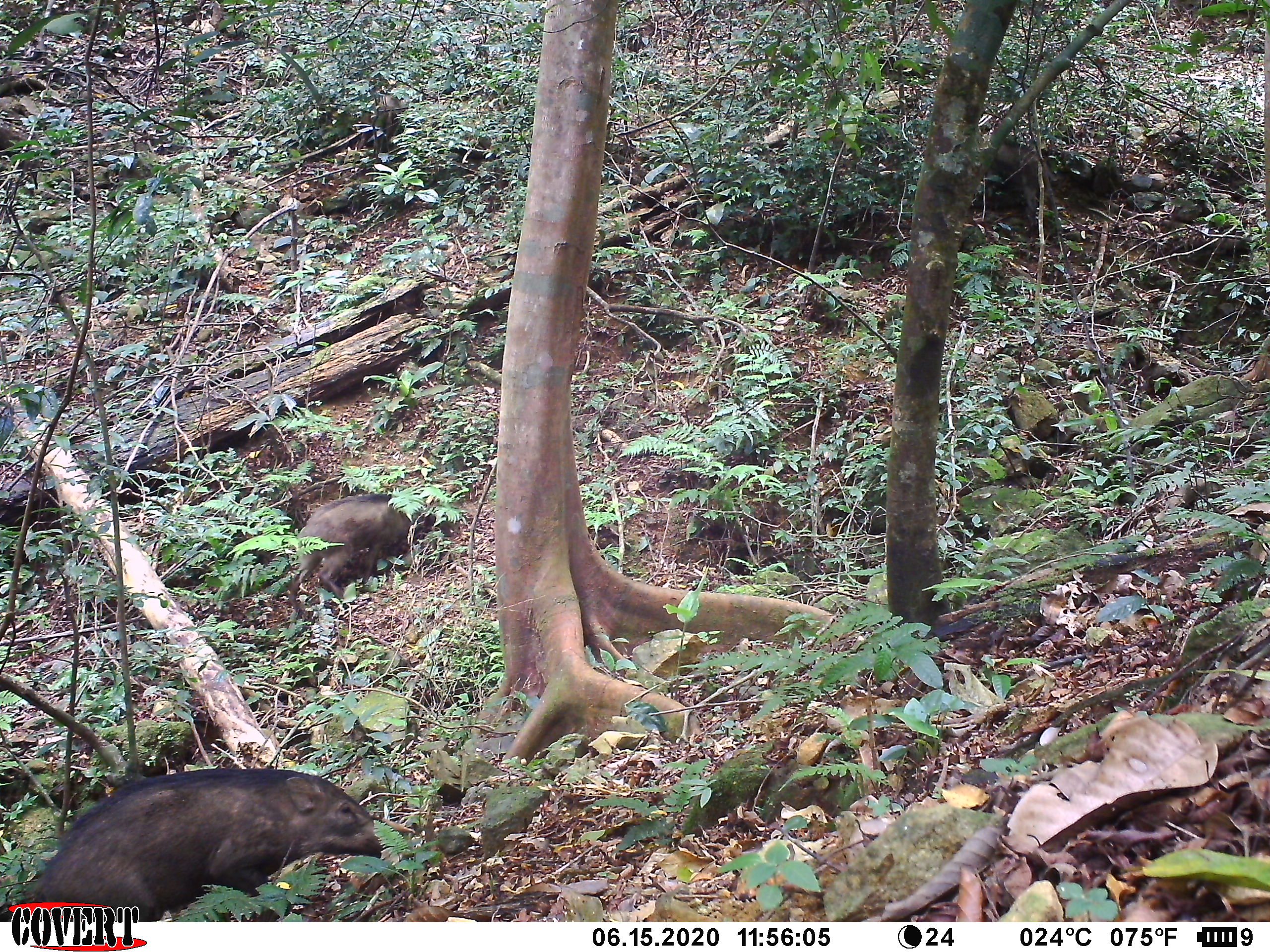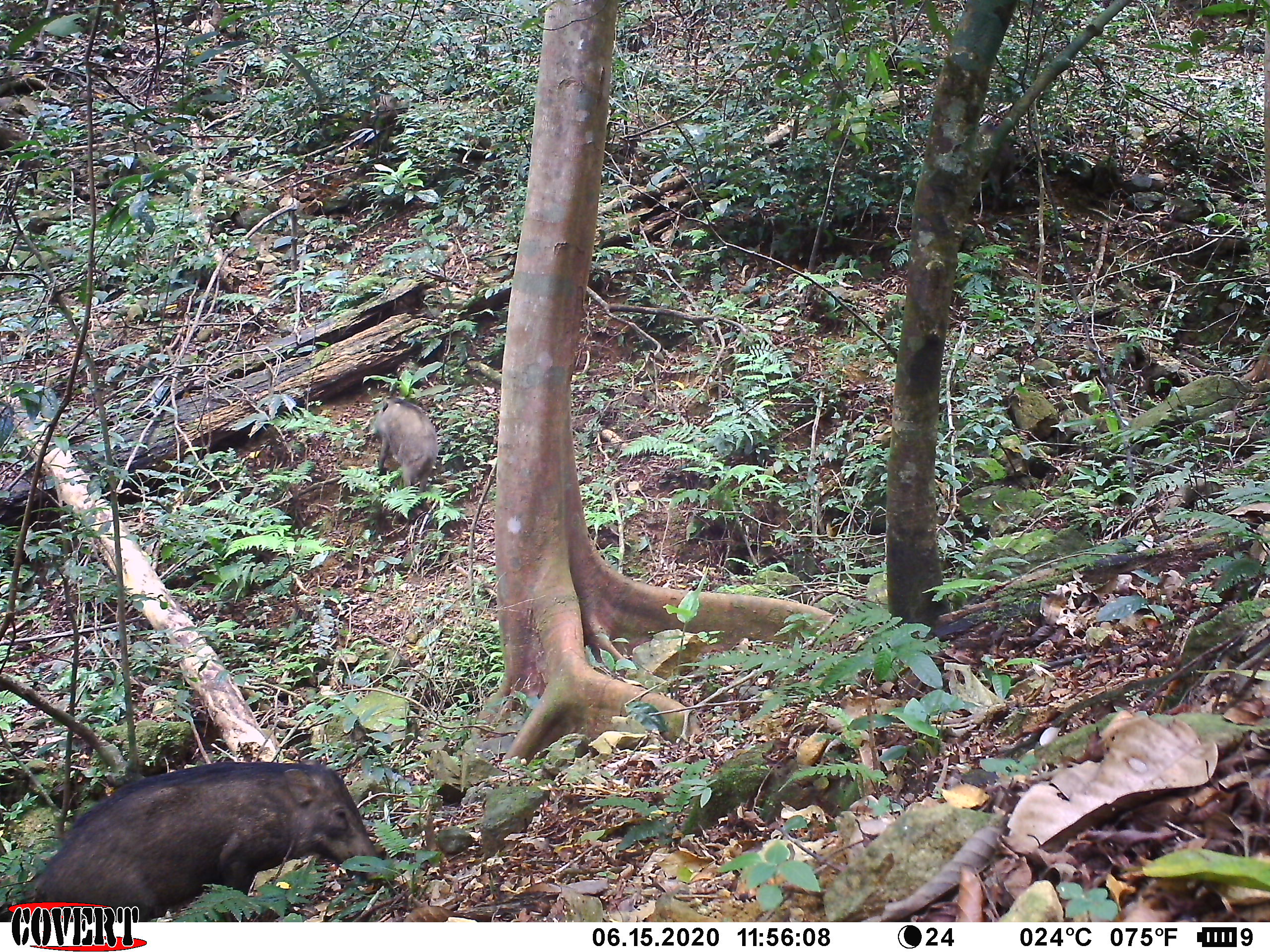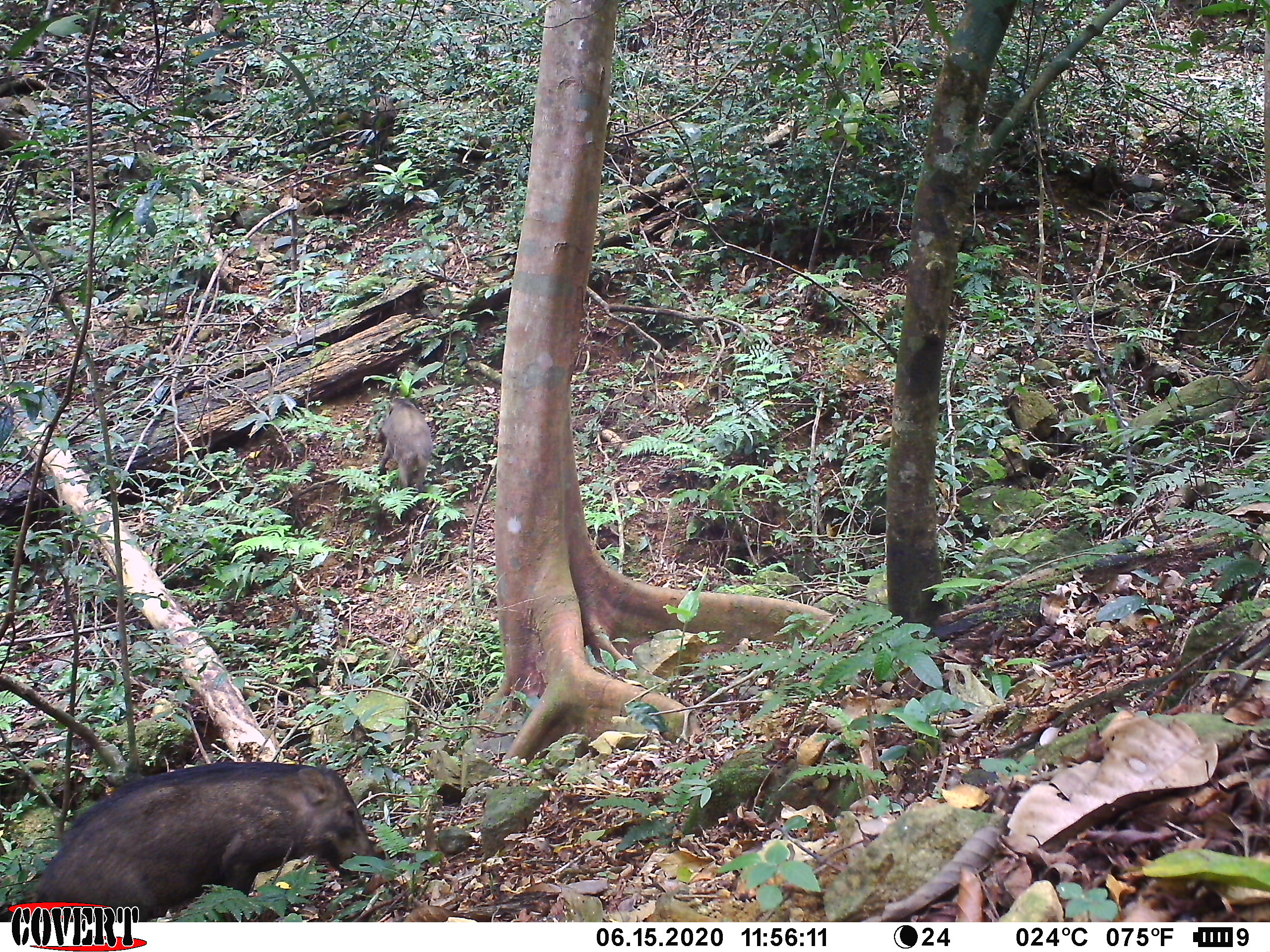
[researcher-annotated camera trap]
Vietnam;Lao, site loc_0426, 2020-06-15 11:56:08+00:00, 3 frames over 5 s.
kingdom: Animalia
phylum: Chordata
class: Mammalia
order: Artiodactyla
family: Suidae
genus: Sus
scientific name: Sus scrofa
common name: eurasian wild pig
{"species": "eurasian wild pig (Sus scrofa)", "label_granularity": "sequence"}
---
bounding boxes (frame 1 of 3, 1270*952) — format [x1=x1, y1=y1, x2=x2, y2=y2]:
eurasian wild pig: [x1=0, y1=766, x2=384, y2=922]; [x1=287, y1=493, x2=463, y2=616]; [x1=989, y1=139, x2=1055, y2=240]; [x1=356, y1=95, x2=401, y2=152]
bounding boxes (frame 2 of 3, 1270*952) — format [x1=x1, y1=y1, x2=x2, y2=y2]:
eurasian wild pig: [x1=0, y1=759, x2=381, y2=921]; [x1=368, y1=396, x2=439, y2=494]; [x1=979, y1=122, x2=1019, y2=213]; [x1=361, y1=95, x2=408, y2=159]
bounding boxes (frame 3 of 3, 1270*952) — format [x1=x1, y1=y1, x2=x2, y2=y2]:
eurasian wild pig: [x1=0, y1=761, x2=378, y2=922]; [x1=377, y1=397, x2=433, y2=524]; [x1=355, y1=93, x2=397, y2=162]; [x1=984, y1=87, x2=1019, y2=134]